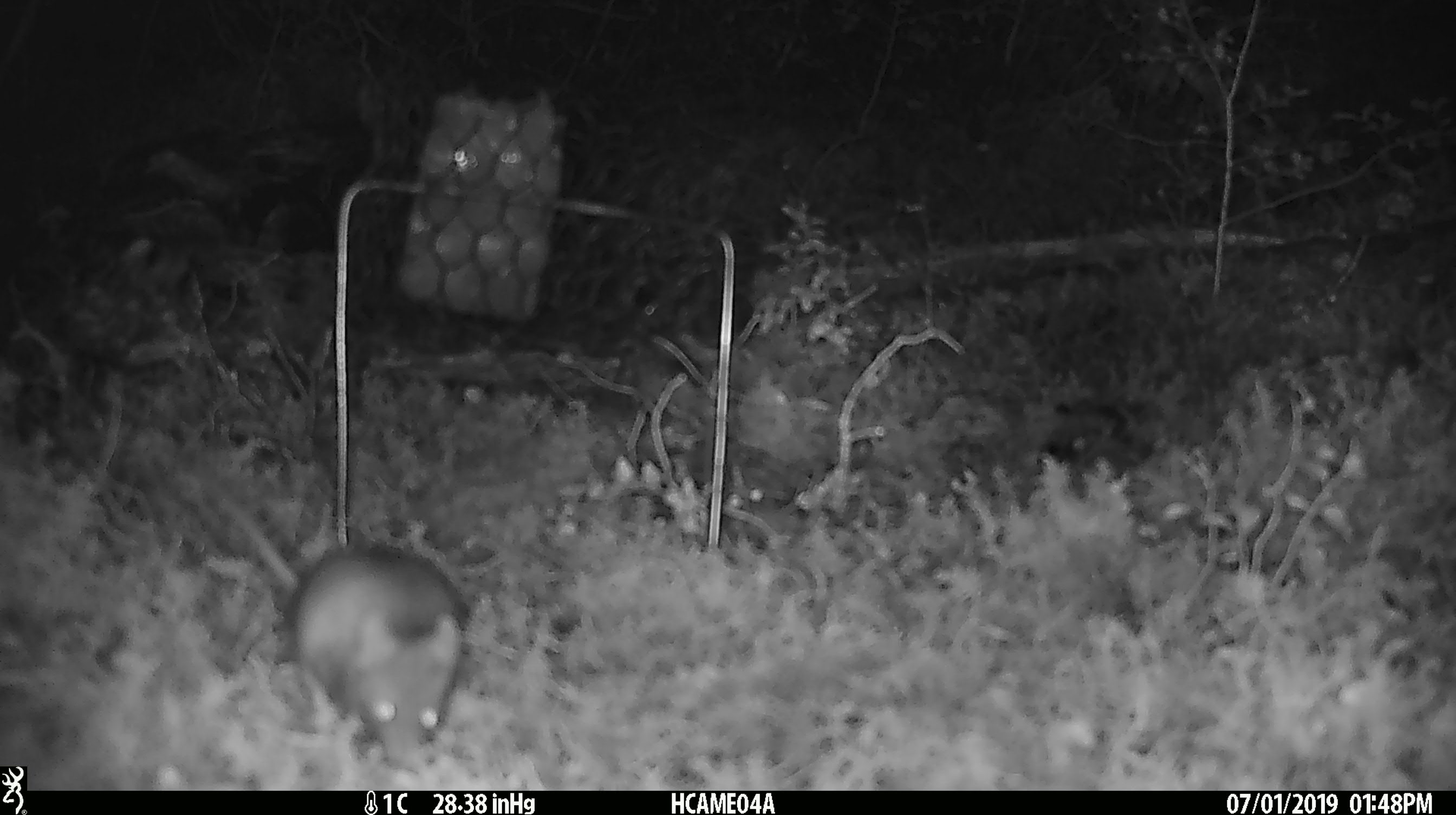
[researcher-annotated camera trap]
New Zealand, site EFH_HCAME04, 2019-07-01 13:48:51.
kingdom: Animalia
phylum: Chordata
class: Mammalia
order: Rodentia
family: Muridae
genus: Mus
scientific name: Mus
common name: mouse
Mouse (Mus).